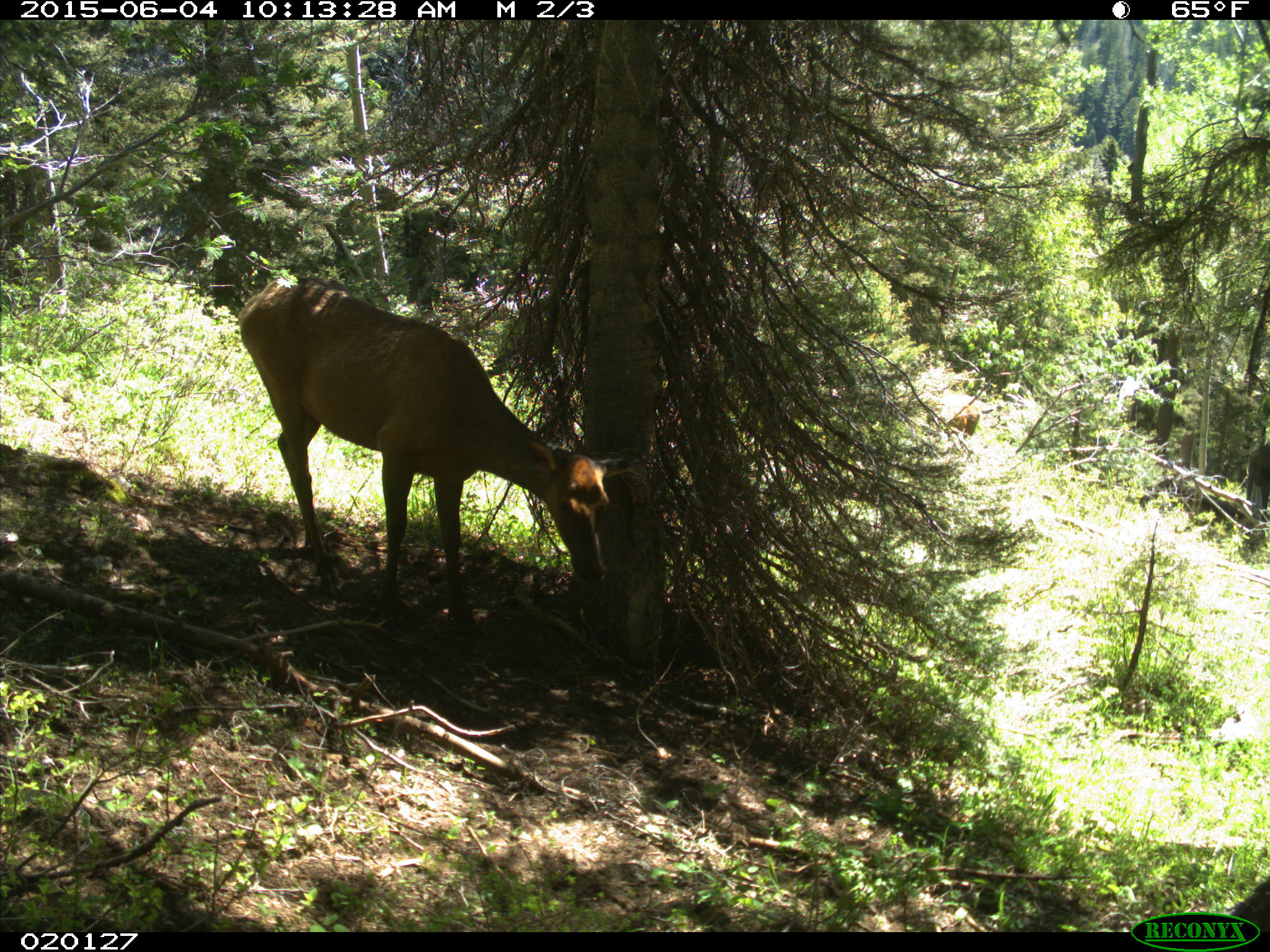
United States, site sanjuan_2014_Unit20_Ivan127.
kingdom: Animalia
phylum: Chordata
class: Mammalia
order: Artiodactyla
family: Cervidae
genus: Cervus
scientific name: Cervus elaphus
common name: red deer